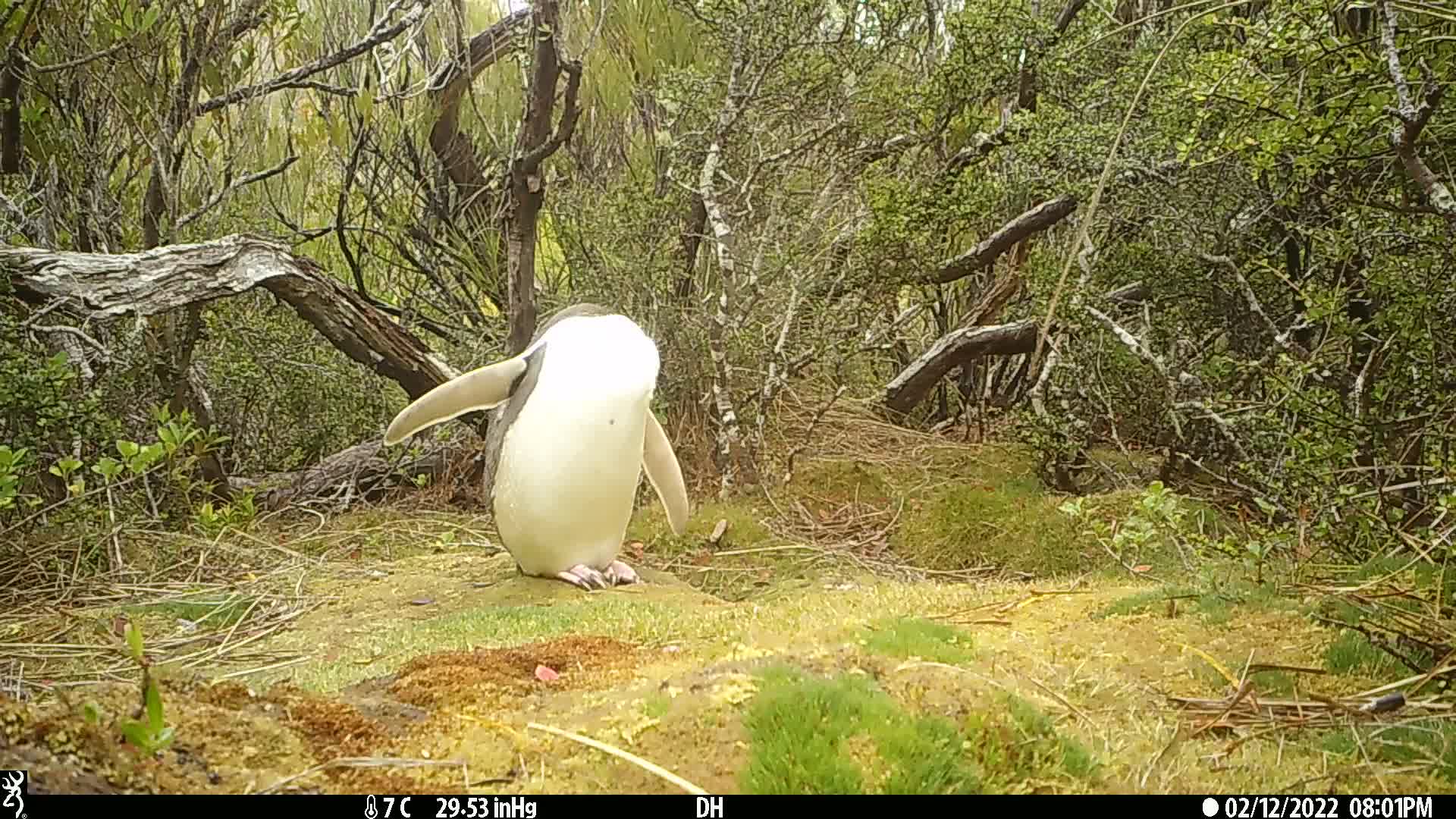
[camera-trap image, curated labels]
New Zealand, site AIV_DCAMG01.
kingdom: Animalia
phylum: Chordata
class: Aves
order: Sphenisciformes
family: Spheniscidae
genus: Megadyptes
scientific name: Megadyptes antipodes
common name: yellow-eyed penguin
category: yellow eyed penguin